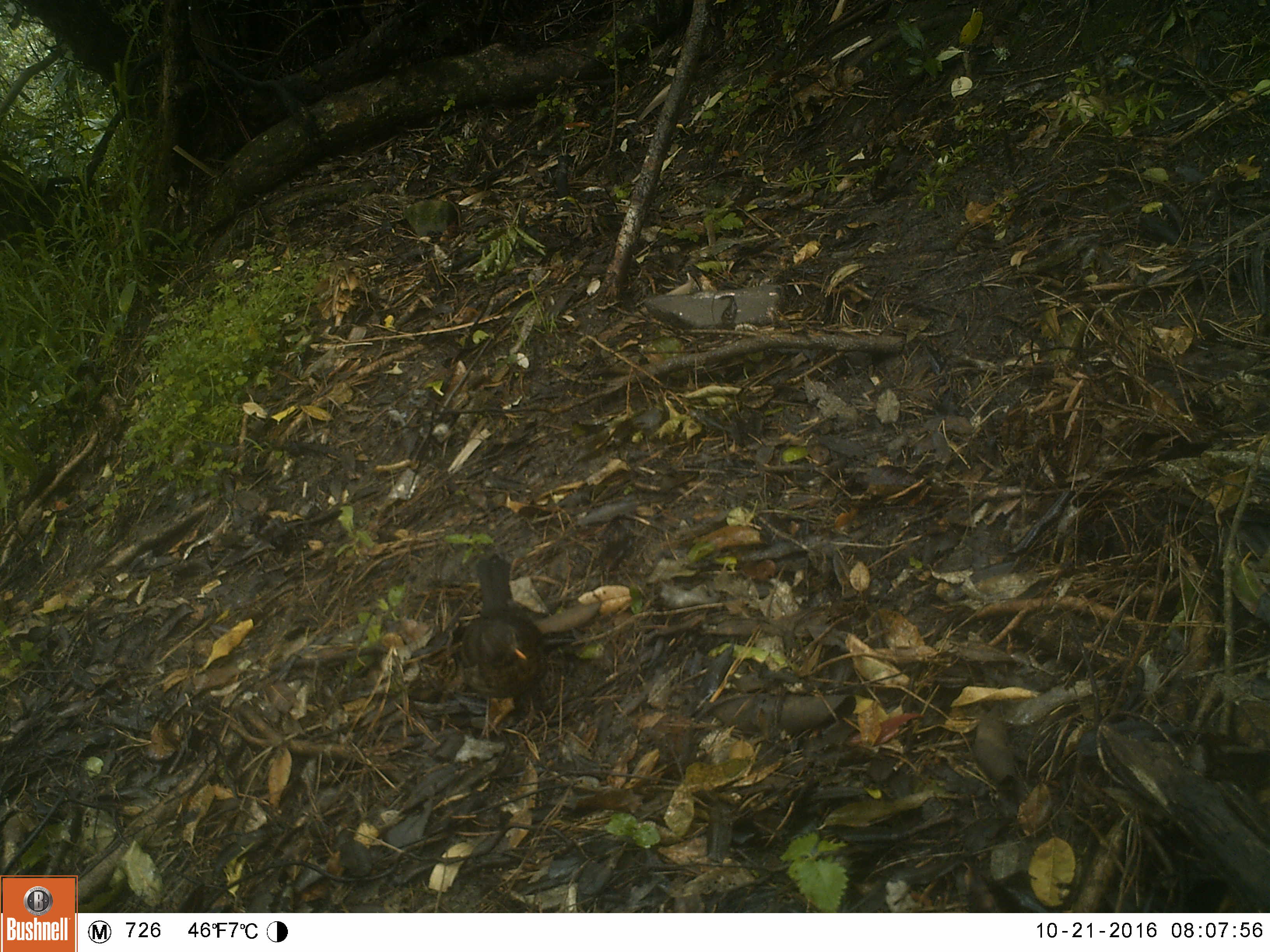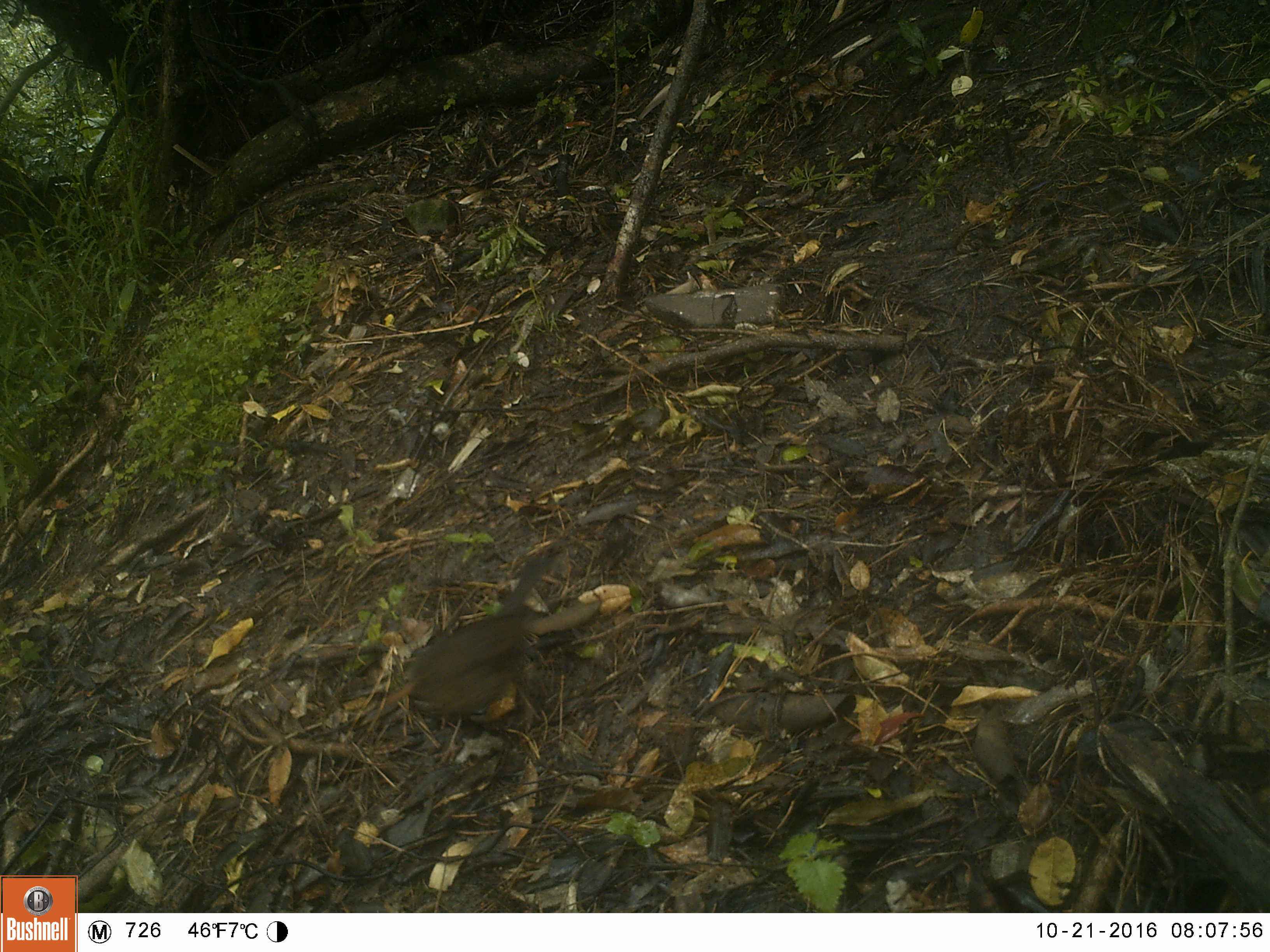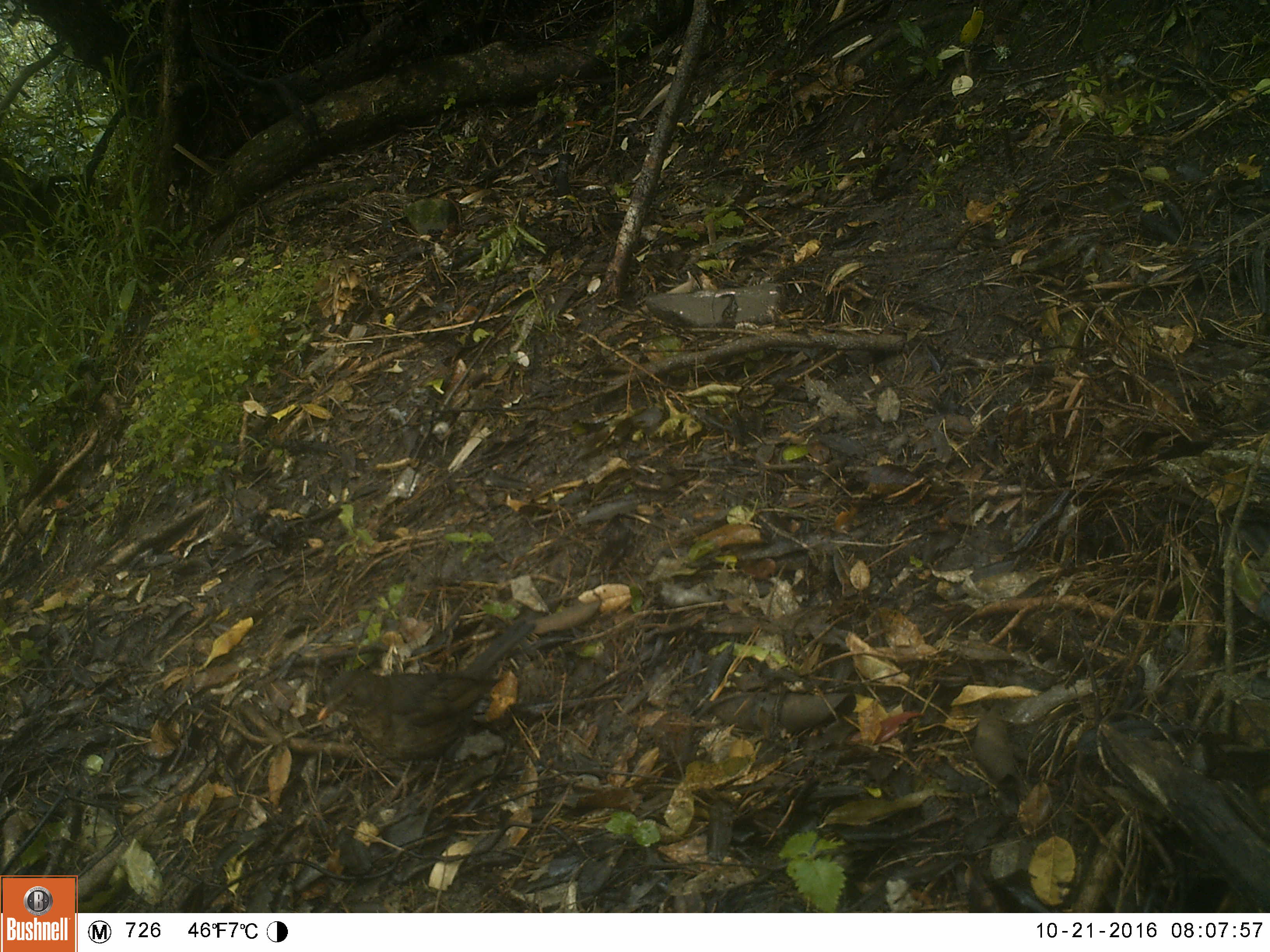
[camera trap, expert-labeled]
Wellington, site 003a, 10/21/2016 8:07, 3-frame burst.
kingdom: Animalia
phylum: Chordata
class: Aves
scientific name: Aves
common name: bird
Bird (Aves).